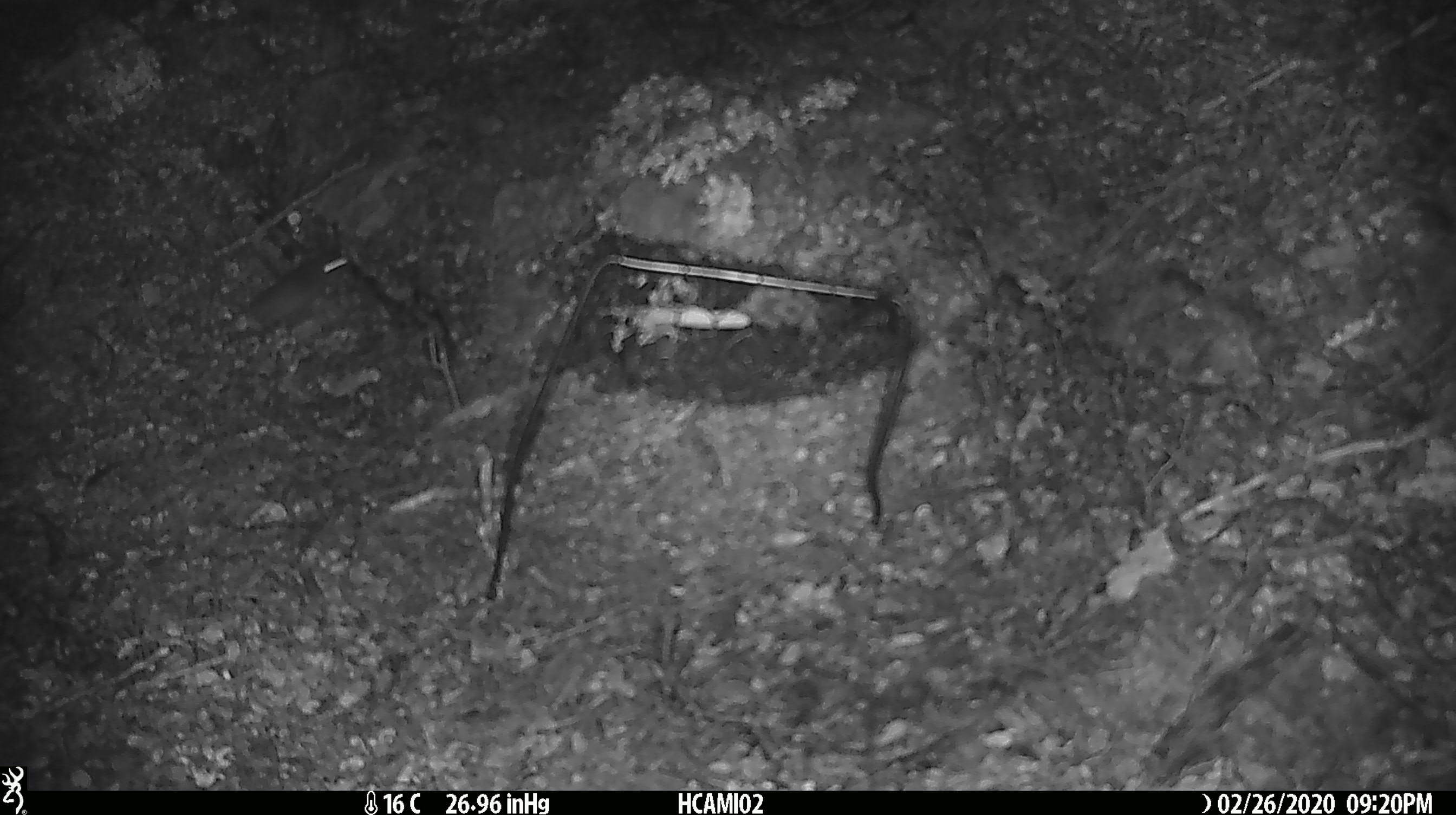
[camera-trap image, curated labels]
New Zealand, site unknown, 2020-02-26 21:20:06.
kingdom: Animalia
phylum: Chordata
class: Mammalia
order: Rodentia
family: Muridae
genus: Mus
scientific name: Mus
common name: mouse